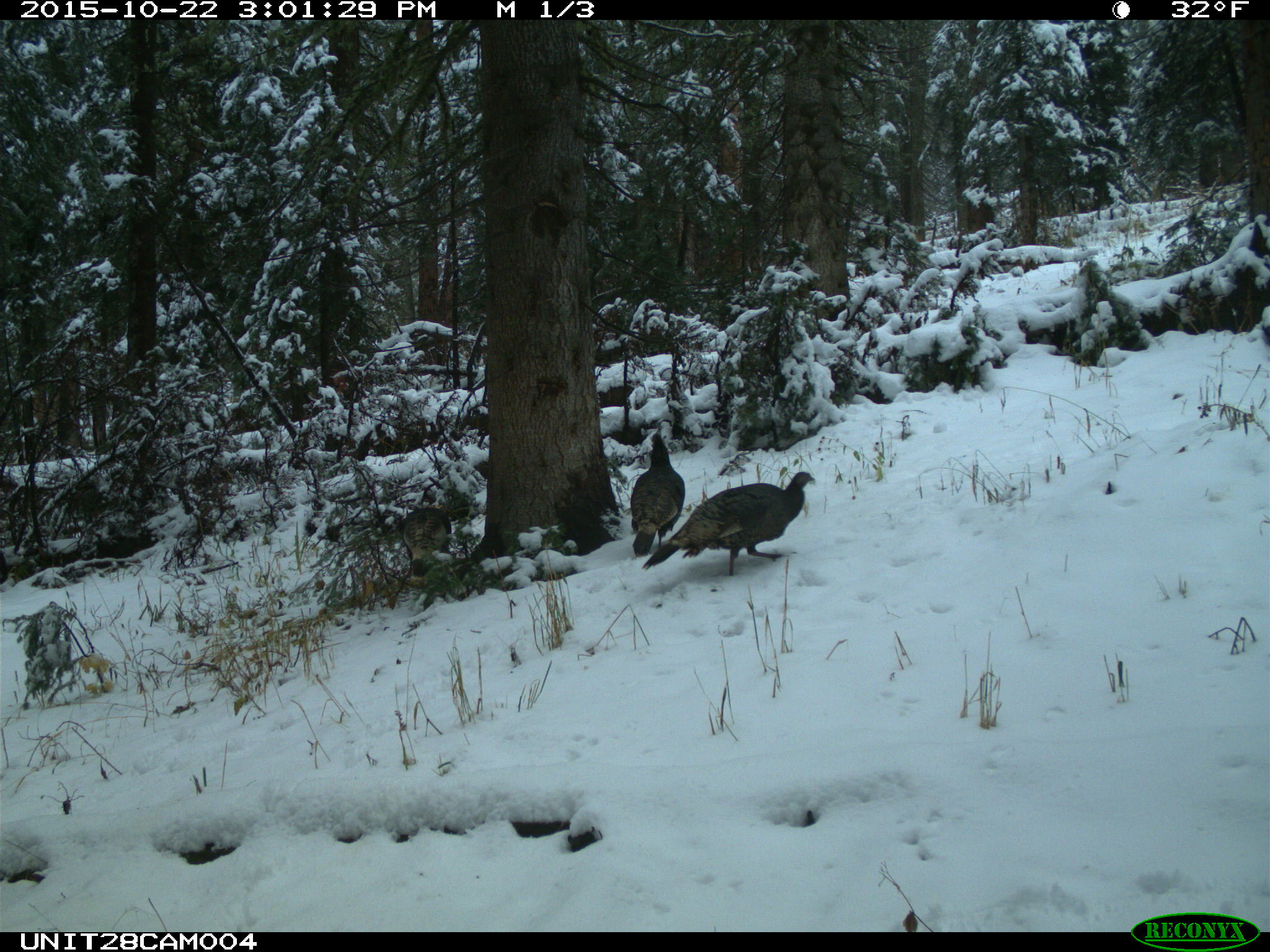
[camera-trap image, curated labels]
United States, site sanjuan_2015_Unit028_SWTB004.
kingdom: Animalia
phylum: Chordata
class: Aves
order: Galliformes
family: Phasianidae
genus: Meleagris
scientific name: Meleagris gallopavo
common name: wild turkey